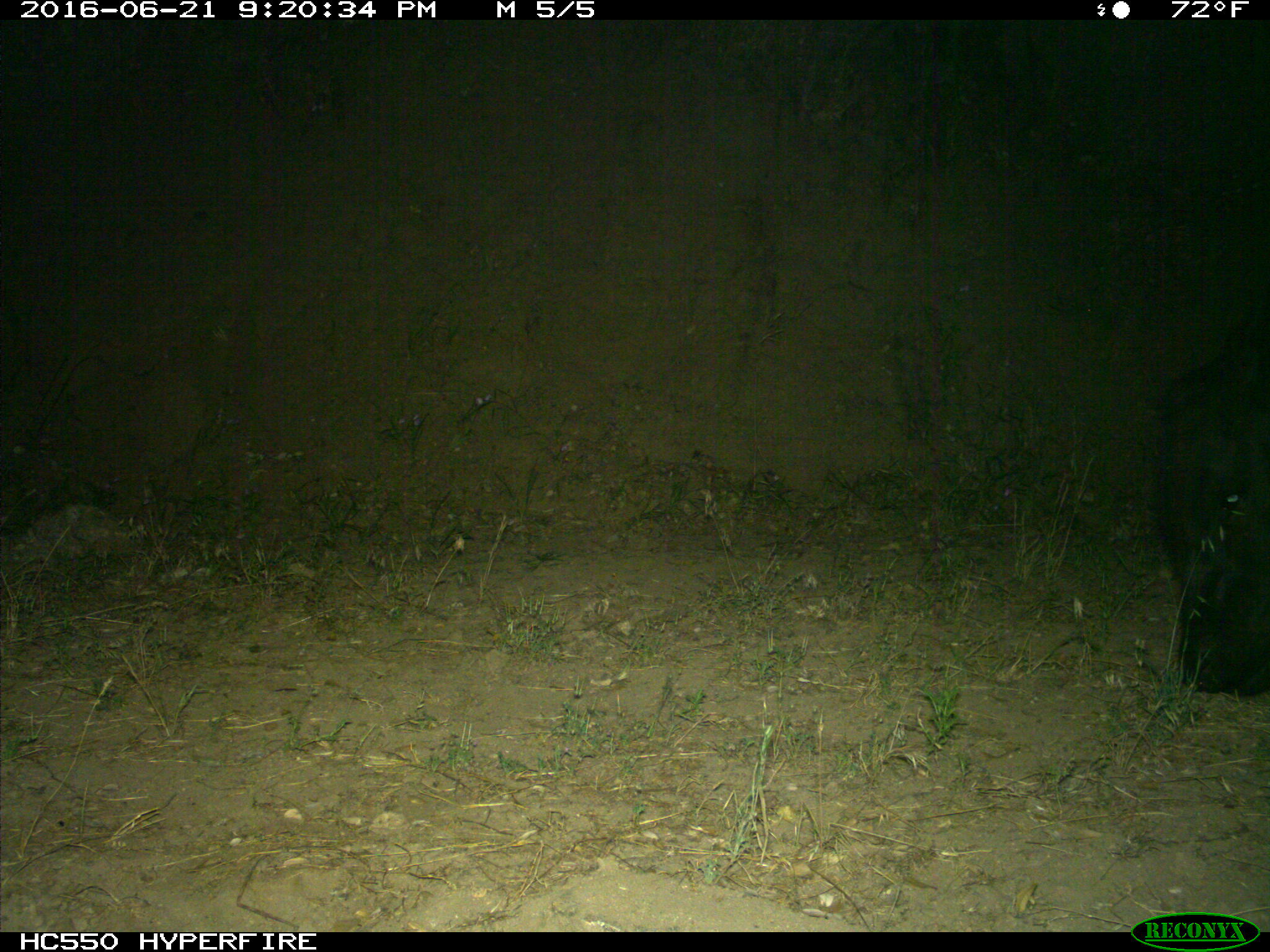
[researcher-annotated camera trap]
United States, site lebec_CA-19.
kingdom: Animalia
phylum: Chordata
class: Mammalia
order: Artiodactyla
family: Bovidae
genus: Bos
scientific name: Bos taurus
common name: domestic cow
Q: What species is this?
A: Bos taurus (domestic cow).